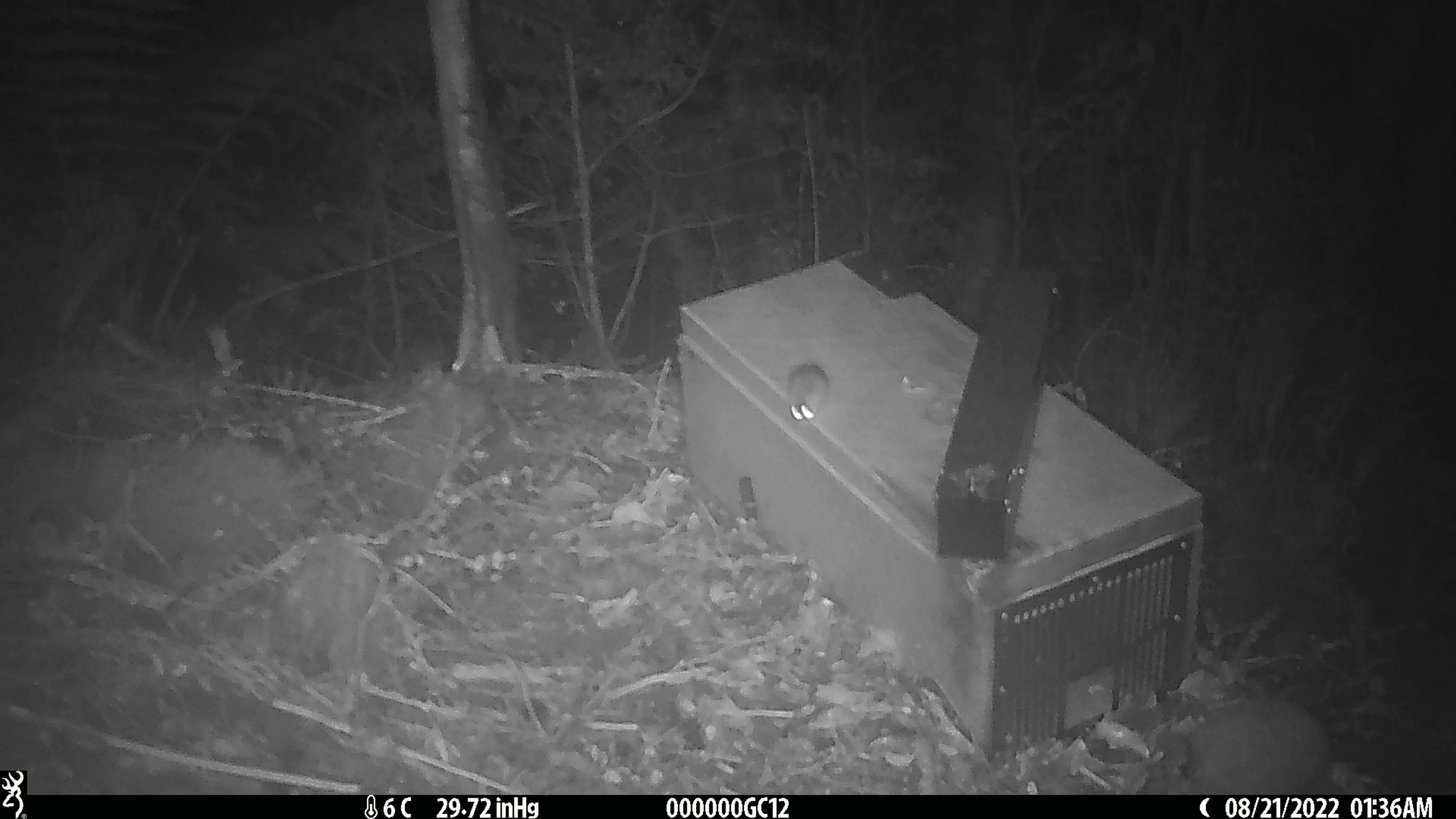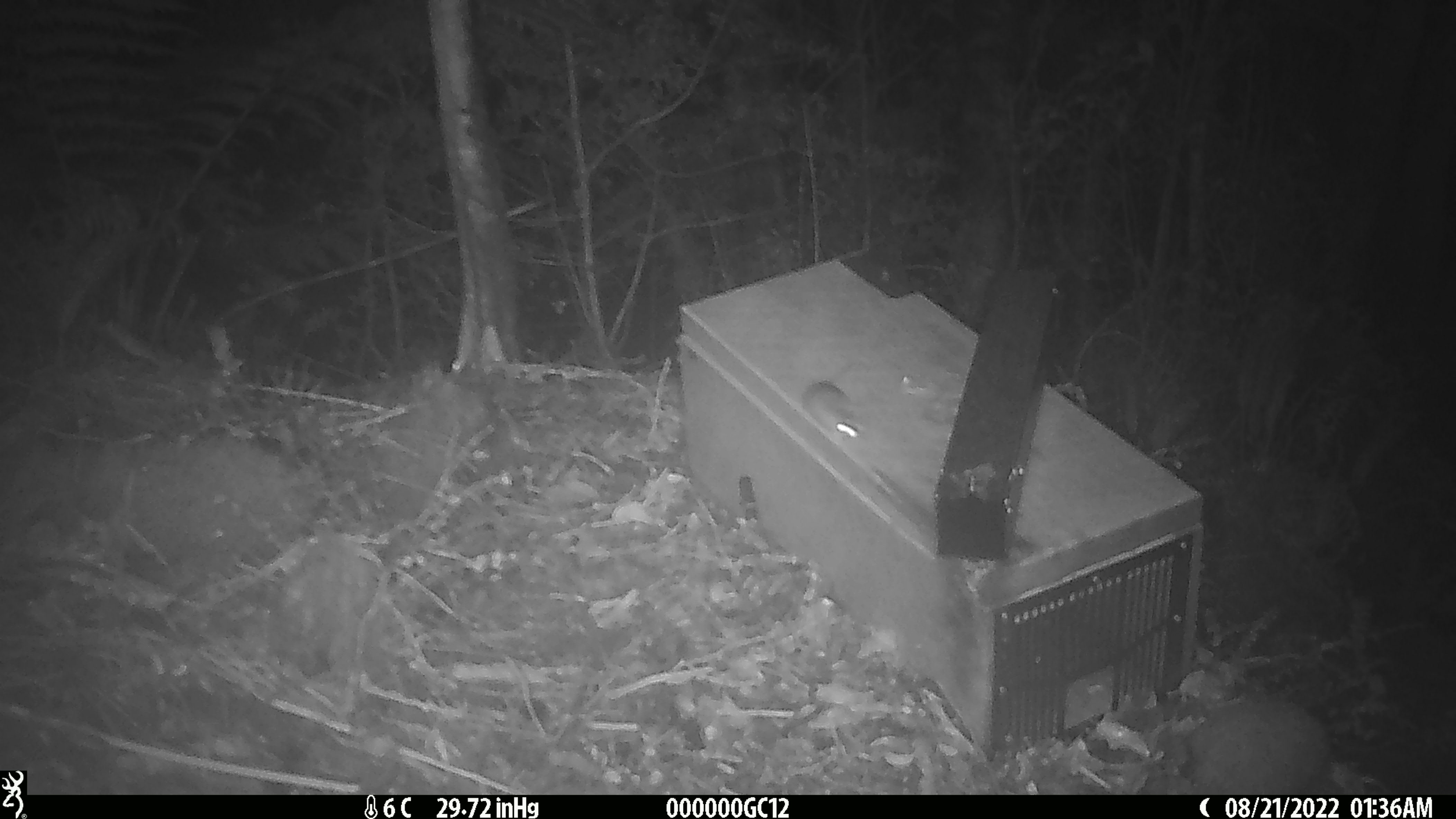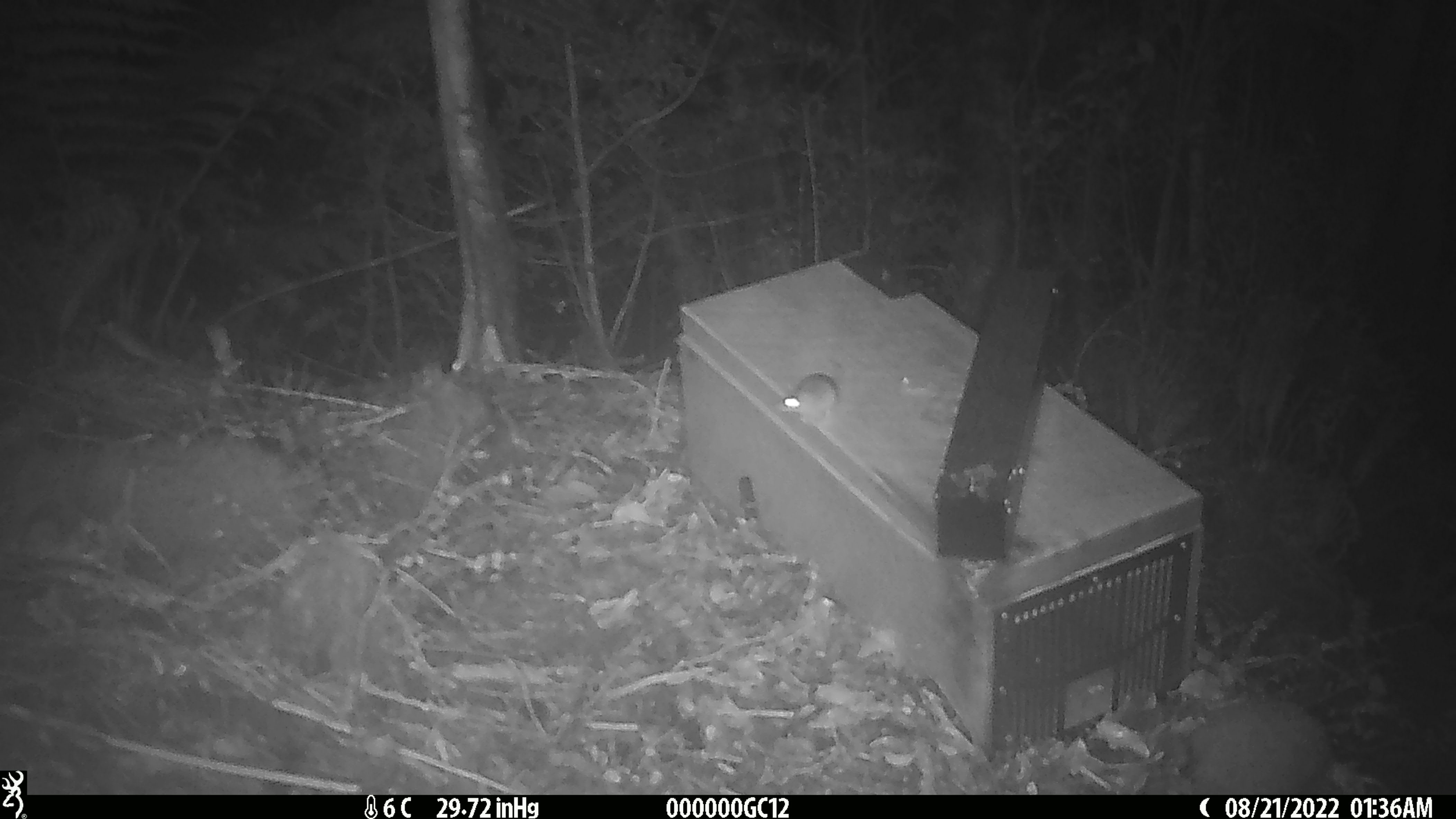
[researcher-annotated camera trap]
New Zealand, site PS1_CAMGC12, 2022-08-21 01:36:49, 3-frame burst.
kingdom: Animalia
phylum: Chordata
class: Mammalia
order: Rodentia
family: Muridae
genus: Mus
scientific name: Mus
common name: mouse